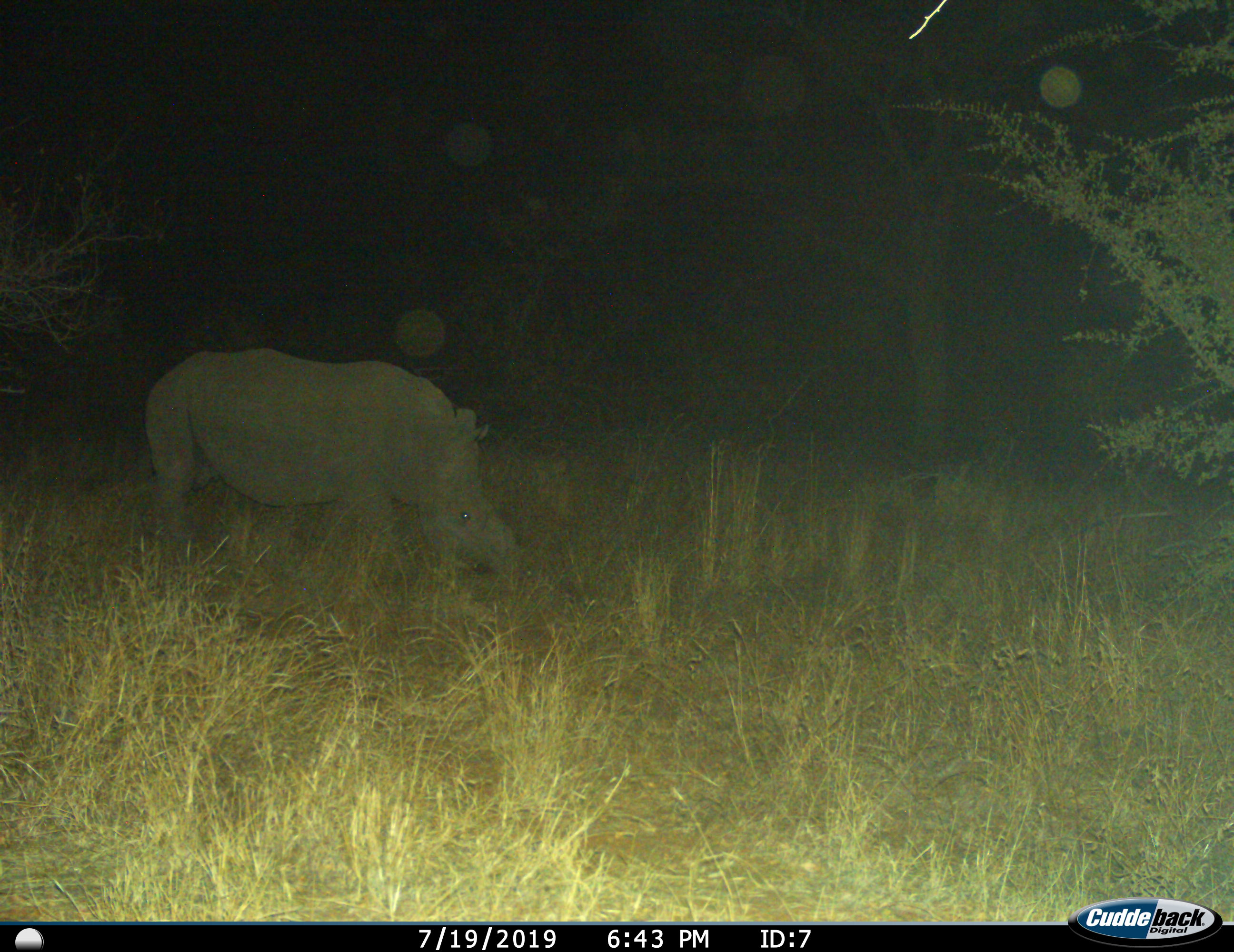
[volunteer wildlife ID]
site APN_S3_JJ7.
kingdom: Animalia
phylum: Chordata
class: Mammalia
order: Perissodactyla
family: Rhinocerotidae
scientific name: Rhinocerotidae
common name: unknown rhinoceros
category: rhinocerosunknown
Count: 1.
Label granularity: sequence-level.